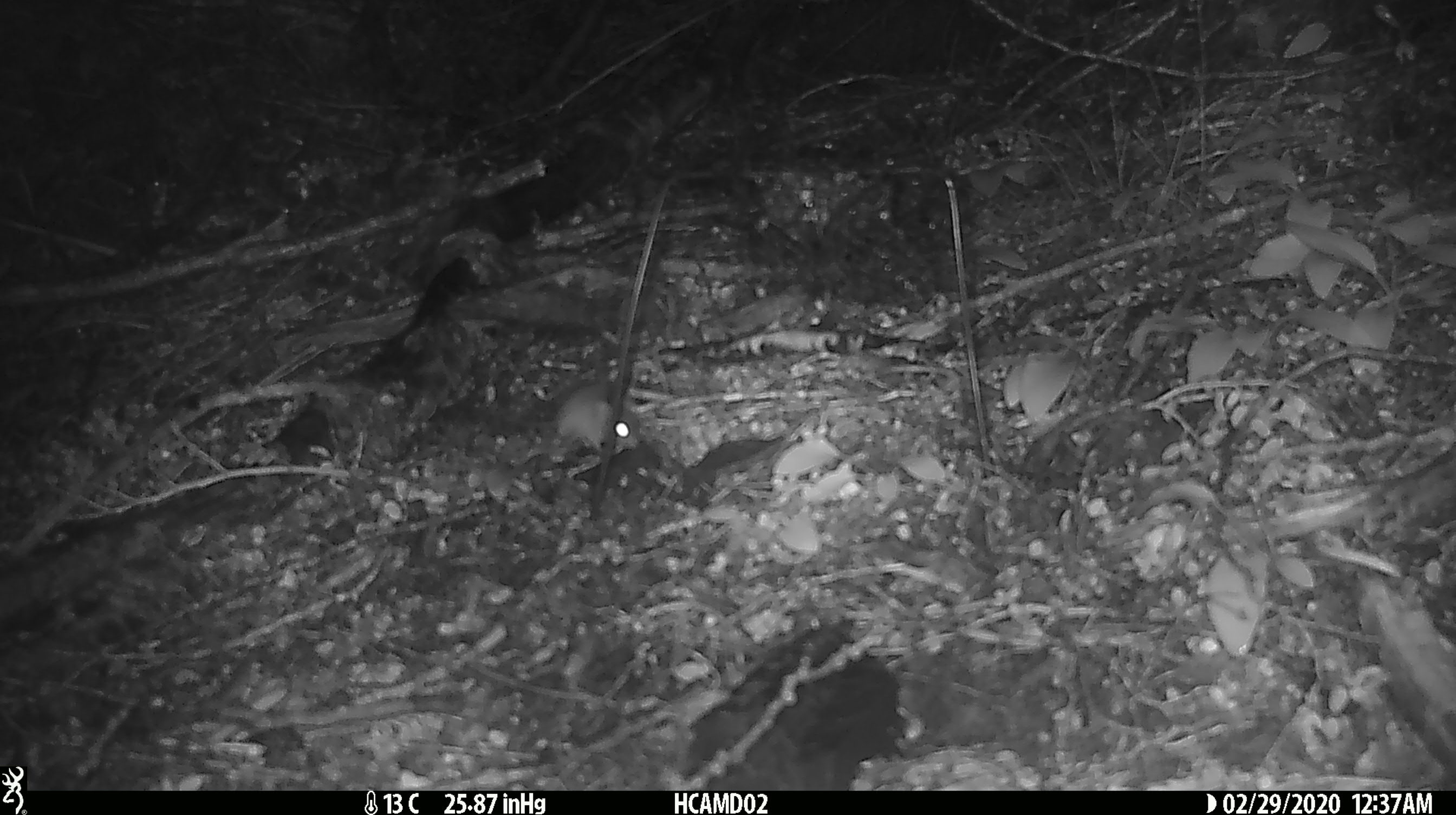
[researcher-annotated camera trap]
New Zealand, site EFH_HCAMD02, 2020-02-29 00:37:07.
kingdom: Animalia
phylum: Chordata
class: Mammalia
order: Rodentia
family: Muridae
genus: Mus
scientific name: Mus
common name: mouse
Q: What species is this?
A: Mouse (Mus).